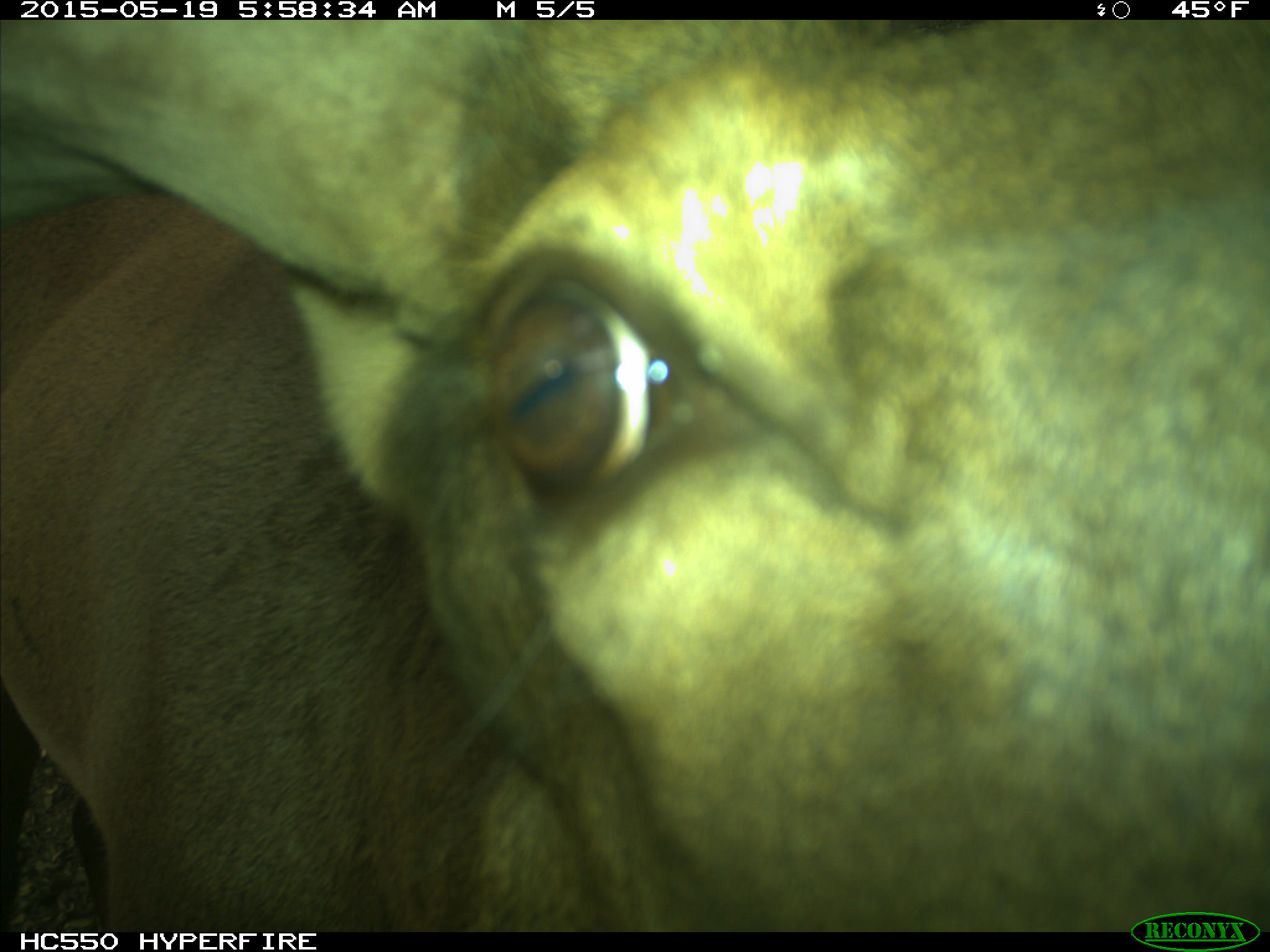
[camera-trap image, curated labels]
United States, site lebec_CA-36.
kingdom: Animalia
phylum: Chordata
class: Mammalia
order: Artiodactyla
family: Cervidae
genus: Cervus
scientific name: Cervus canadensis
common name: elk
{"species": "Cervus canadensis (elk)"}